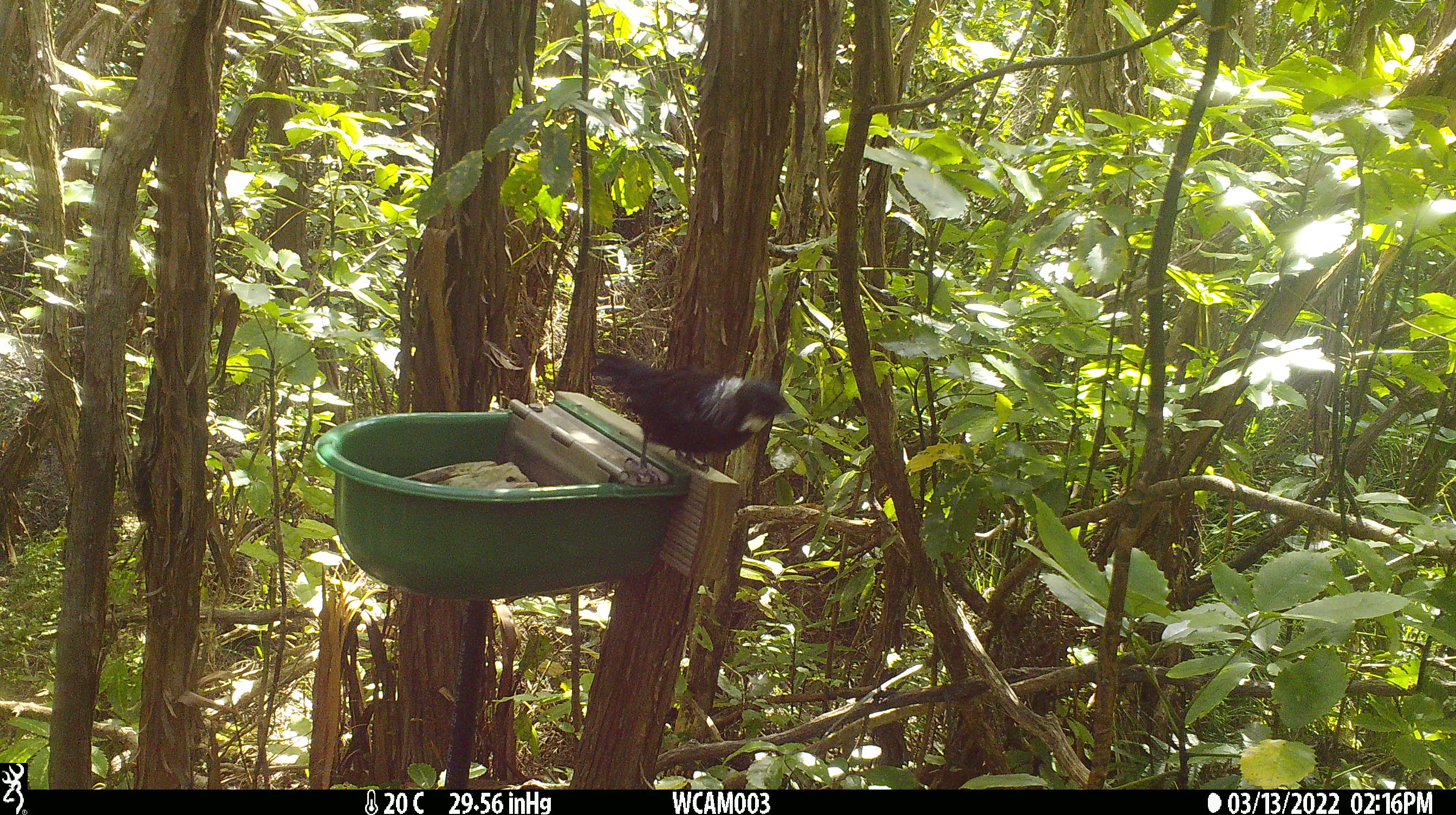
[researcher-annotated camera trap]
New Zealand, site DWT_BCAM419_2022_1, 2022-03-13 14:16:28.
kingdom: Animalia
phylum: Chordata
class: Aves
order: Passeriformes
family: Meliphagidae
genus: Prosthemadera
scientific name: Prosthemadera novaeseelandiae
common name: tui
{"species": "tui (Prosthemadera novaeseelandiae)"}